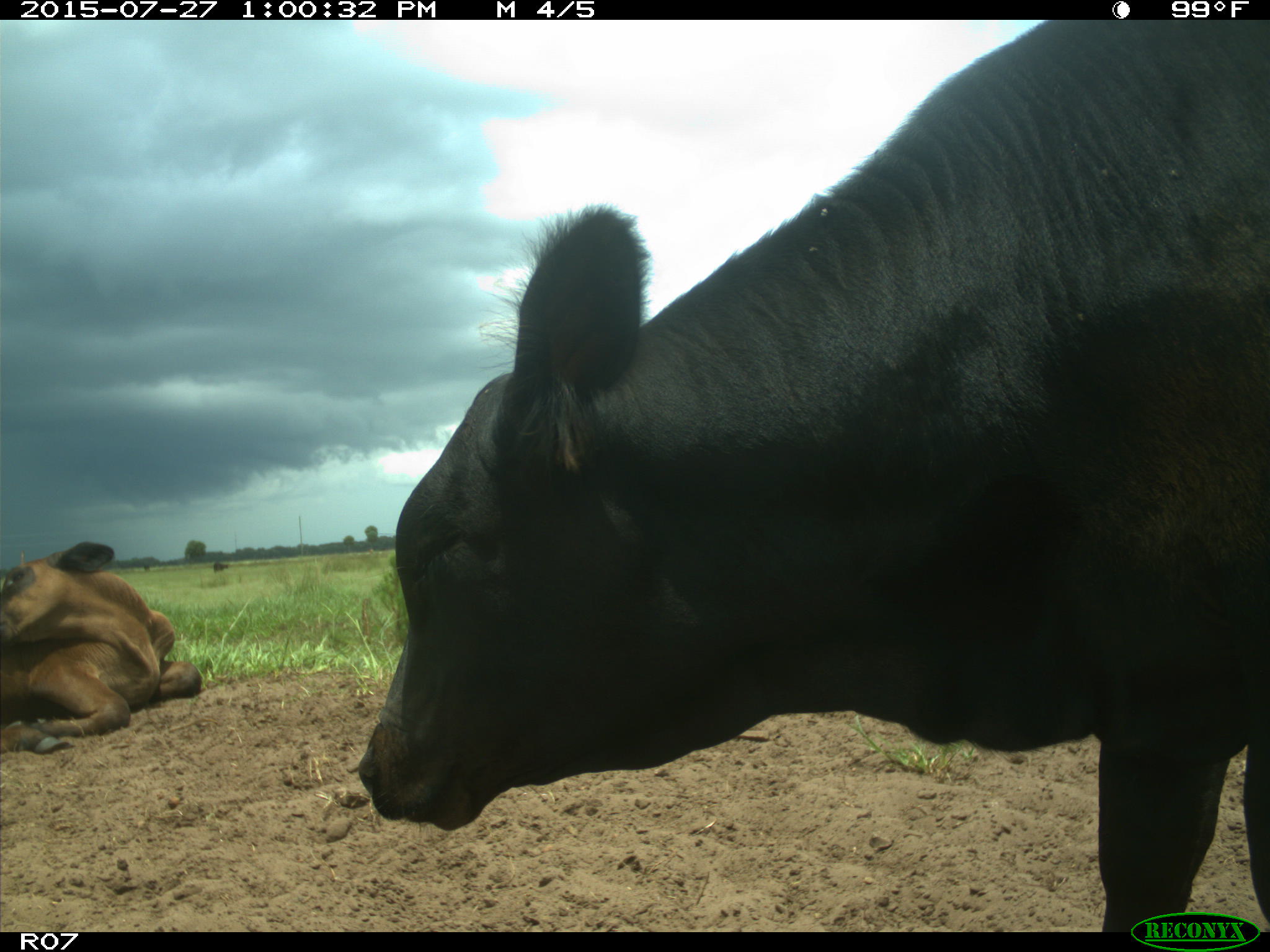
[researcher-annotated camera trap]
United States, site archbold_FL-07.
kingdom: Animalia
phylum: Chordata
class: Mammalia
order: Artiodactyla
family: Bovidae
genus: Bos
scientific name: Bos taurus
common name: domestic cow